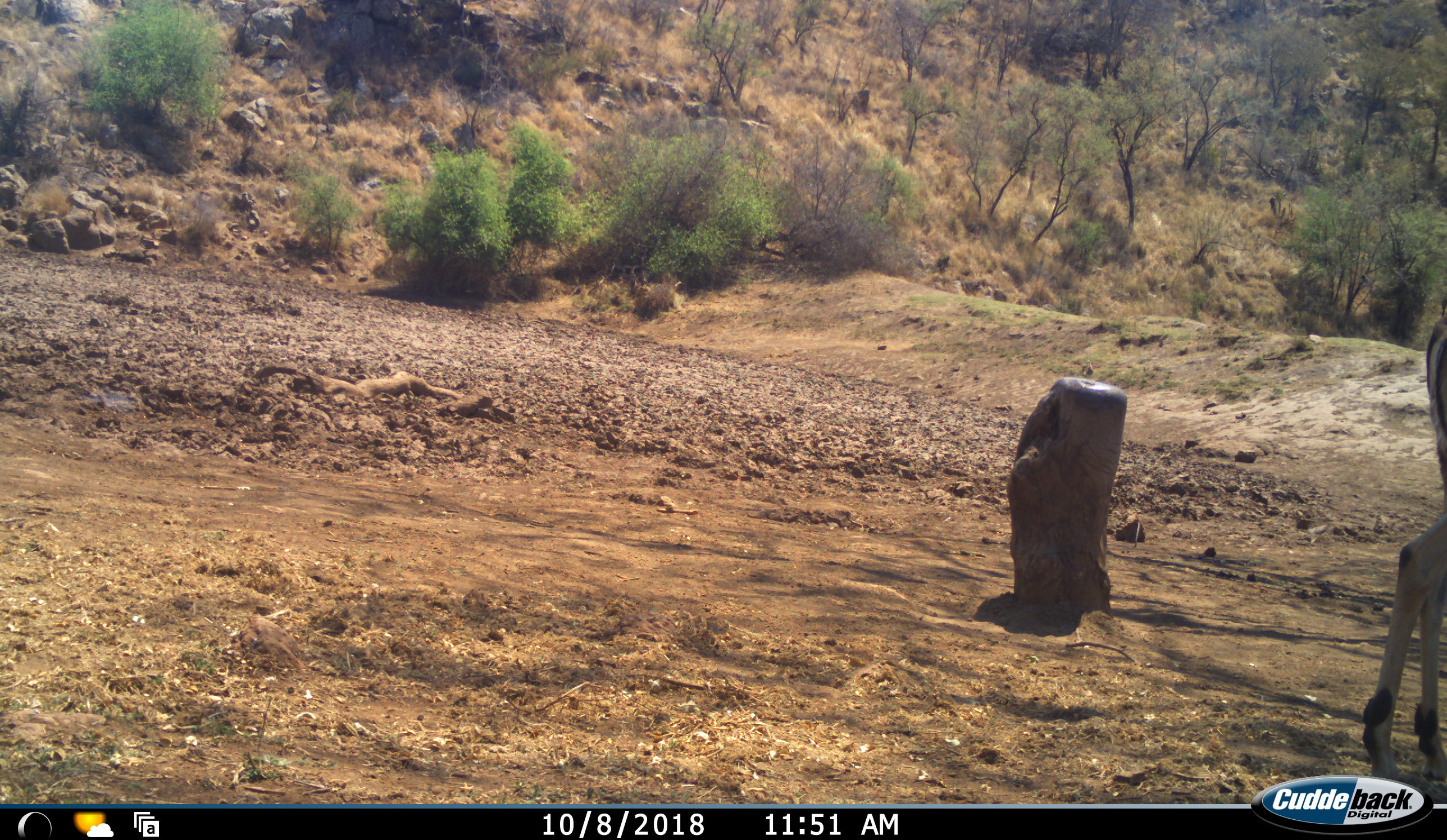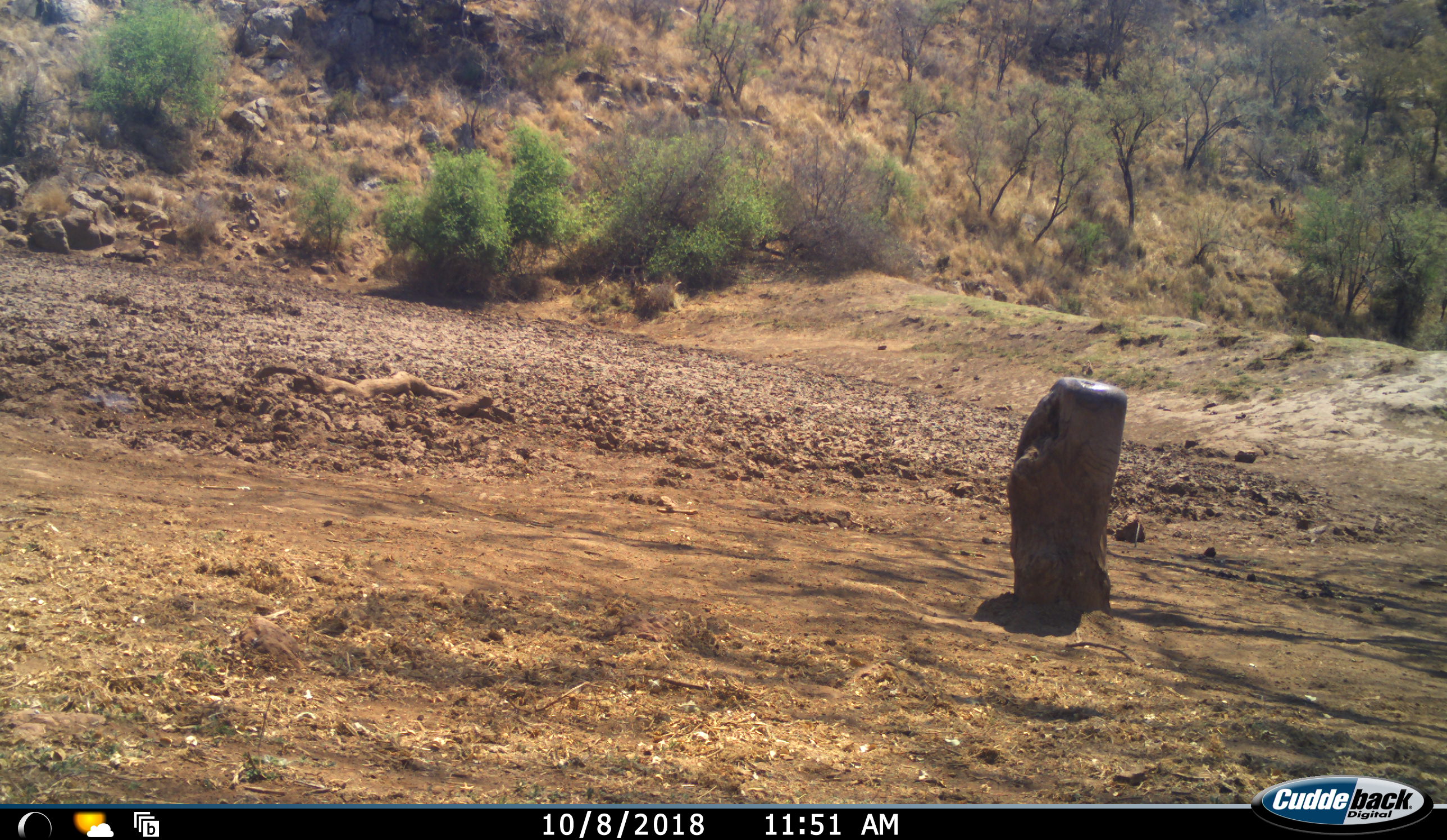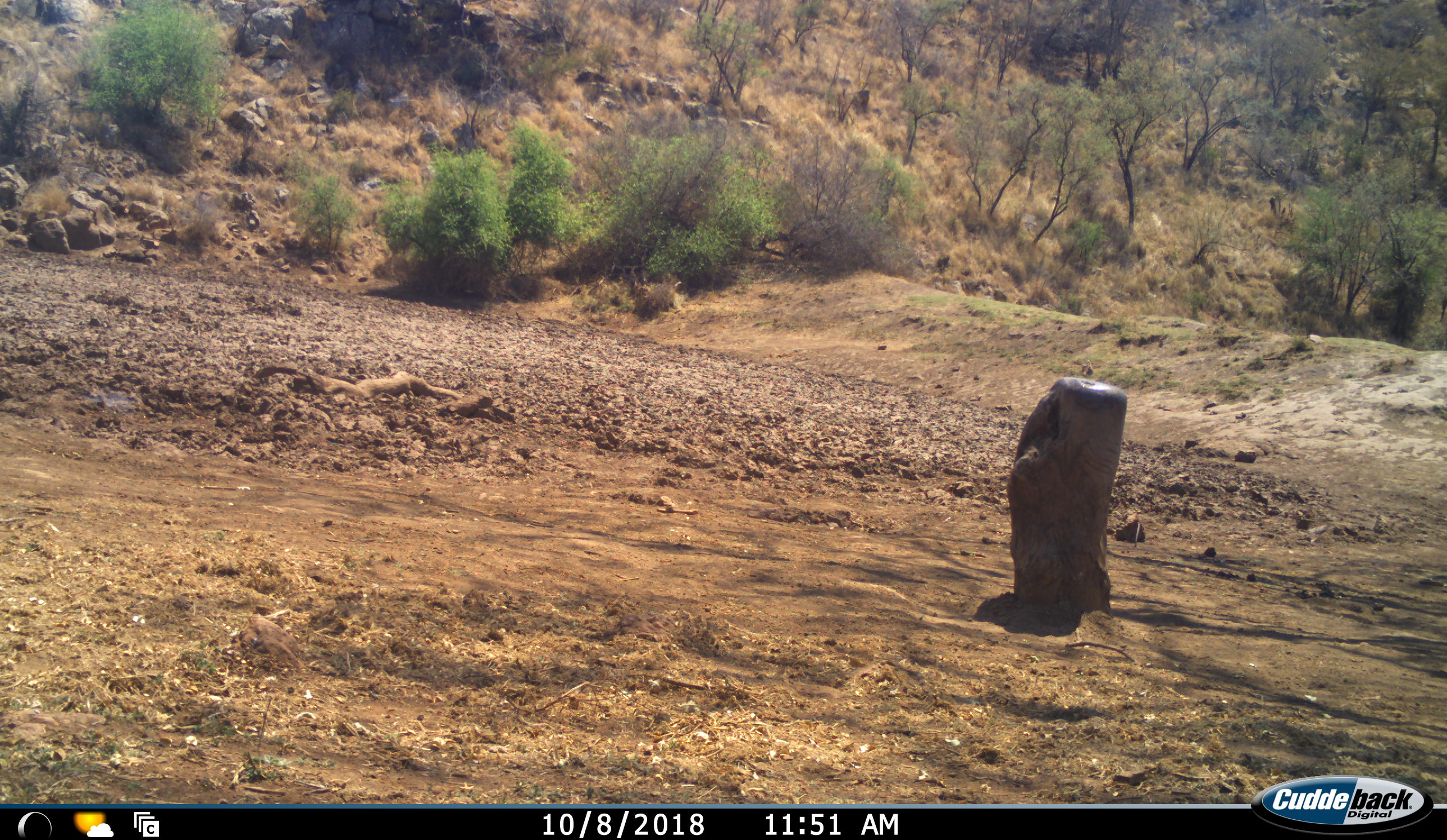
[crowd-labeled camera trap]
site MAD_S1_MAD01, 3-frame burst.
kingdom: Animalia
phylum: Chordata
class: Mammalia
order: Artiodactyla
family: Bovidae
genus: Aepyceros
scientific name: Aepyceros melampus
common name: impala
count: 1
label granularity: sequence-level